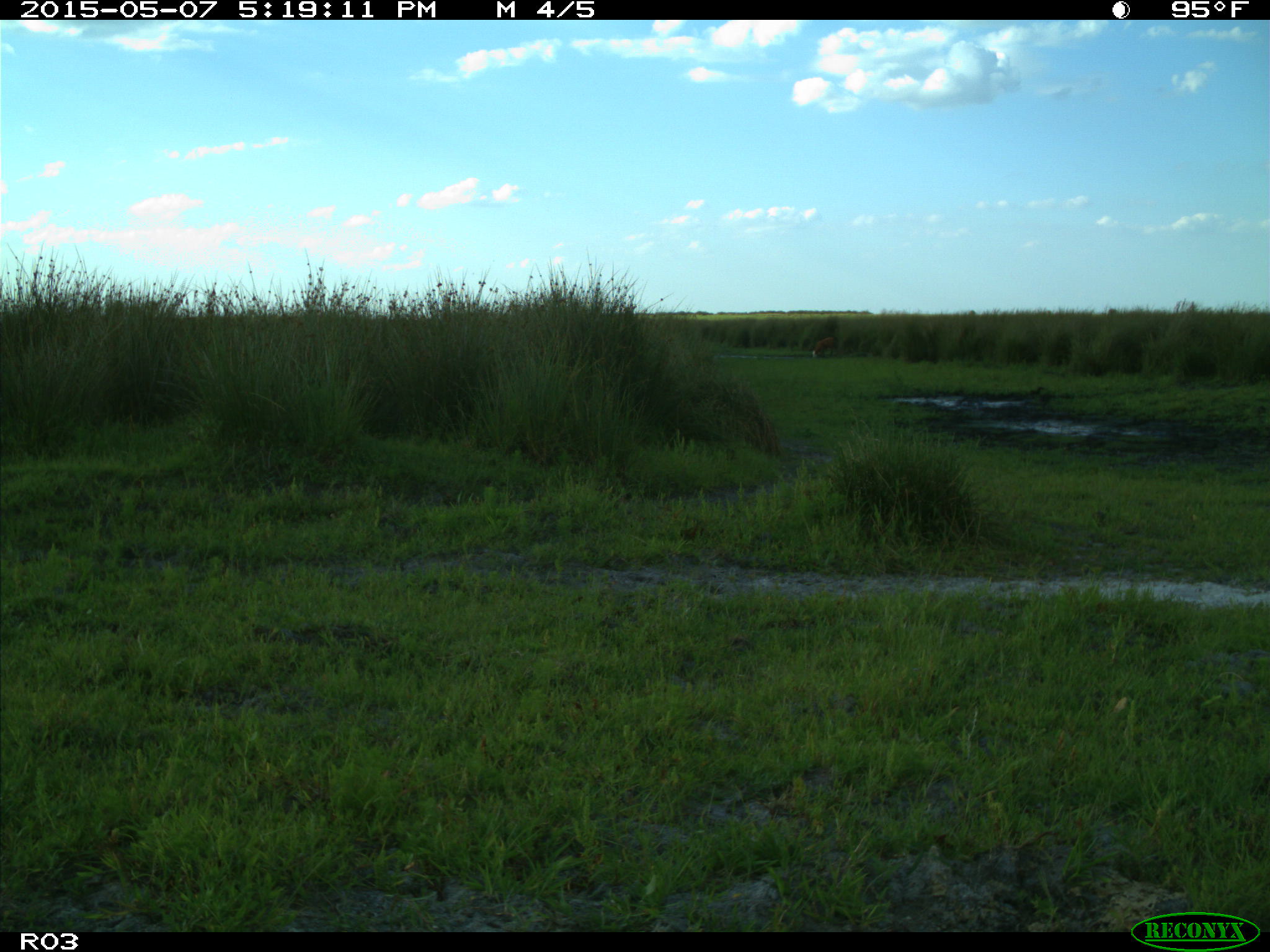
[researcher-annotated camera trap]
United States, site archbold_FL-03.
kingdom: Animalia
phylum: Chordata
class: Mammalia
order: Artiodactyla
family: Bovidae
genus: Bos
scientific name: Bos taurus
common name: domestic cow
Bos taurus (domestic cow).